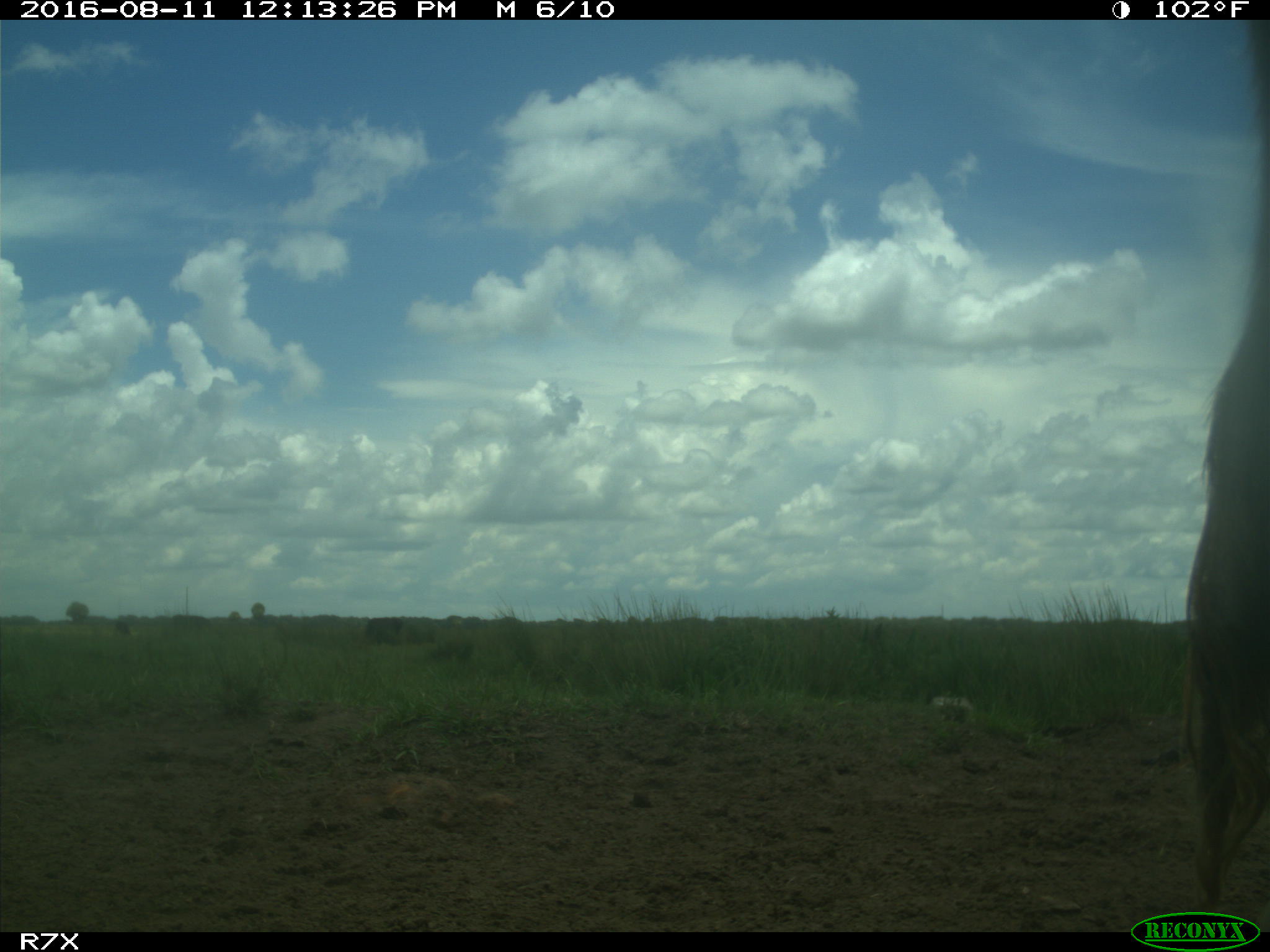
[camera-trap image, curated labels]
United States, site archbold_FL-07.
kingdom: Animalia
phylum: Chordata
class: Mammalia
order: Artiodactyla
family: Bovidae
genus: Bos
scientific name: Bos taurus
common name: domestic cow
Bos taurus (domestic cow).